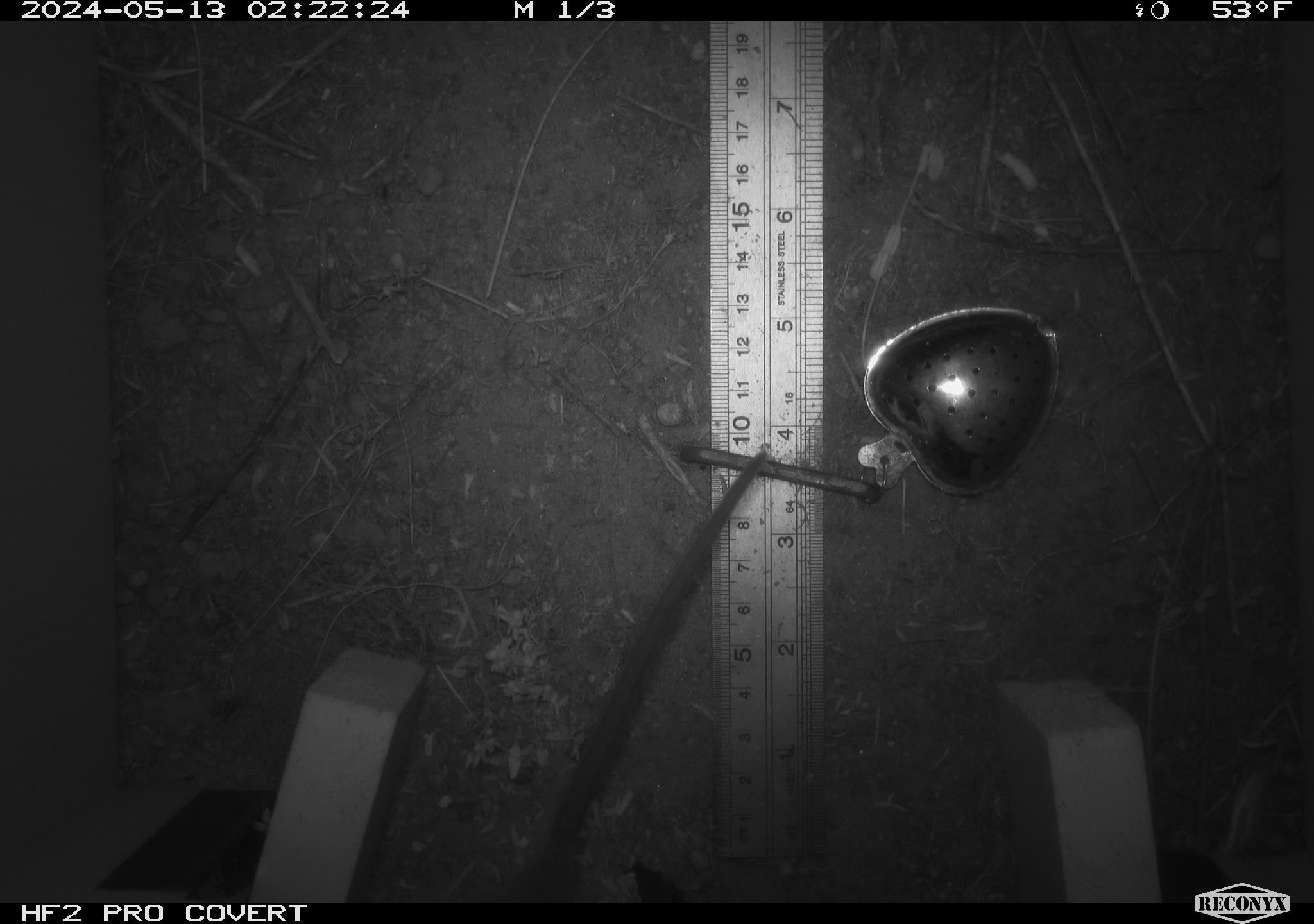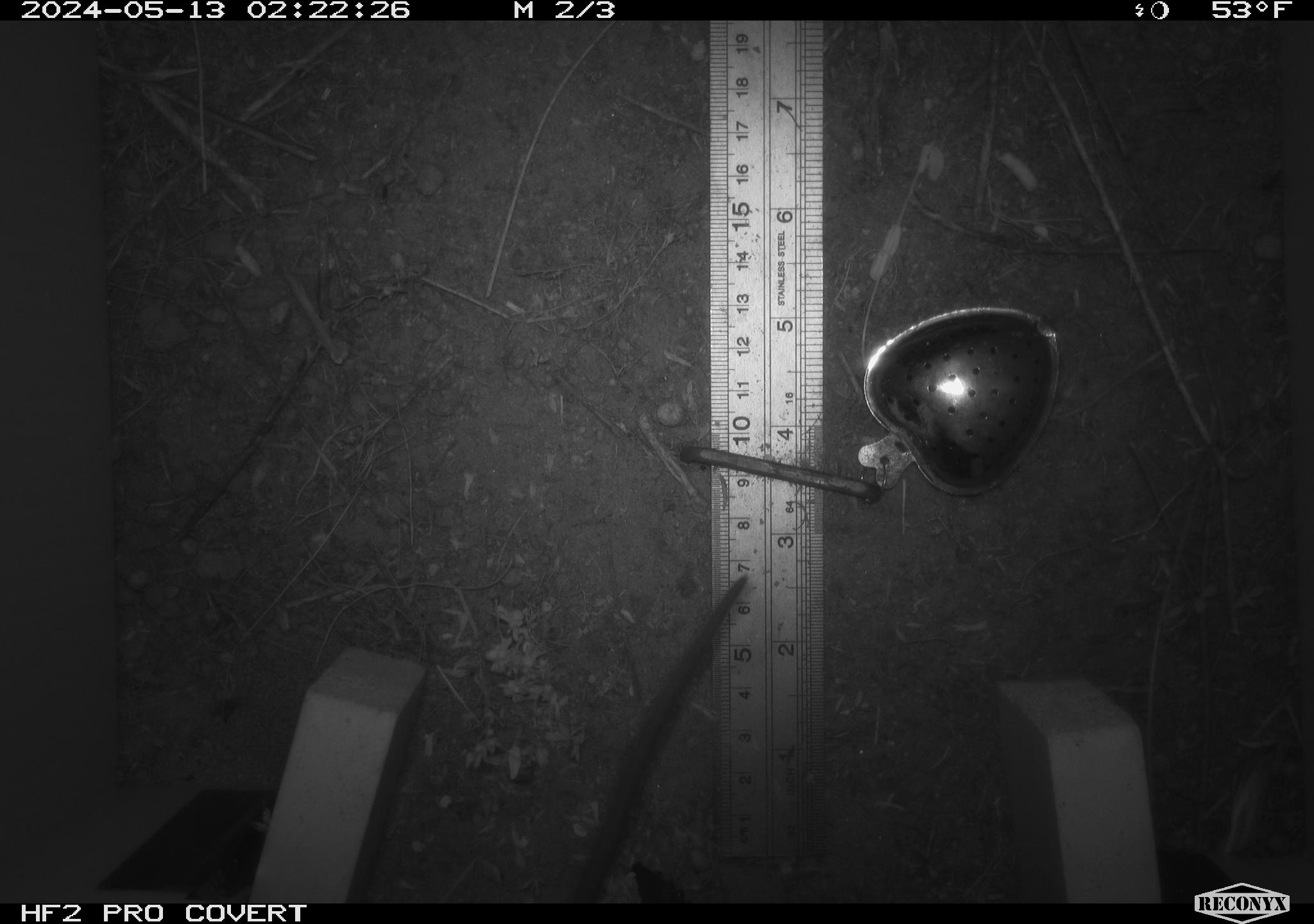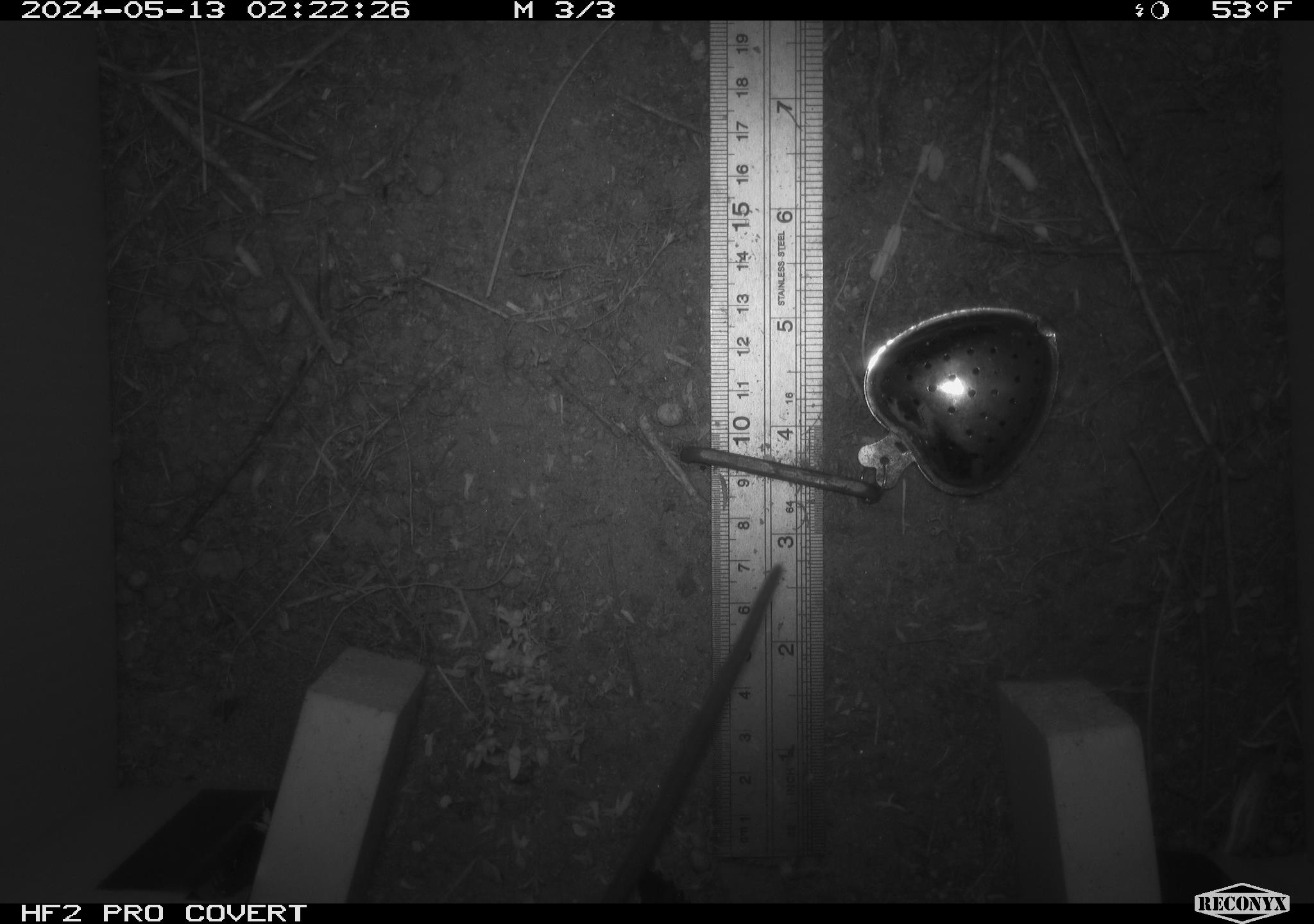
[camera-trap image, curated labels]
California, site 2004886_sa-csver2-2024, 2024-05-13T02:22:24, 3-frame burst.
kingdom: Animalia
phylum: Chordata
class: Mammalia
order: Rodentia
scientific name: Rodentia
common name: rodent